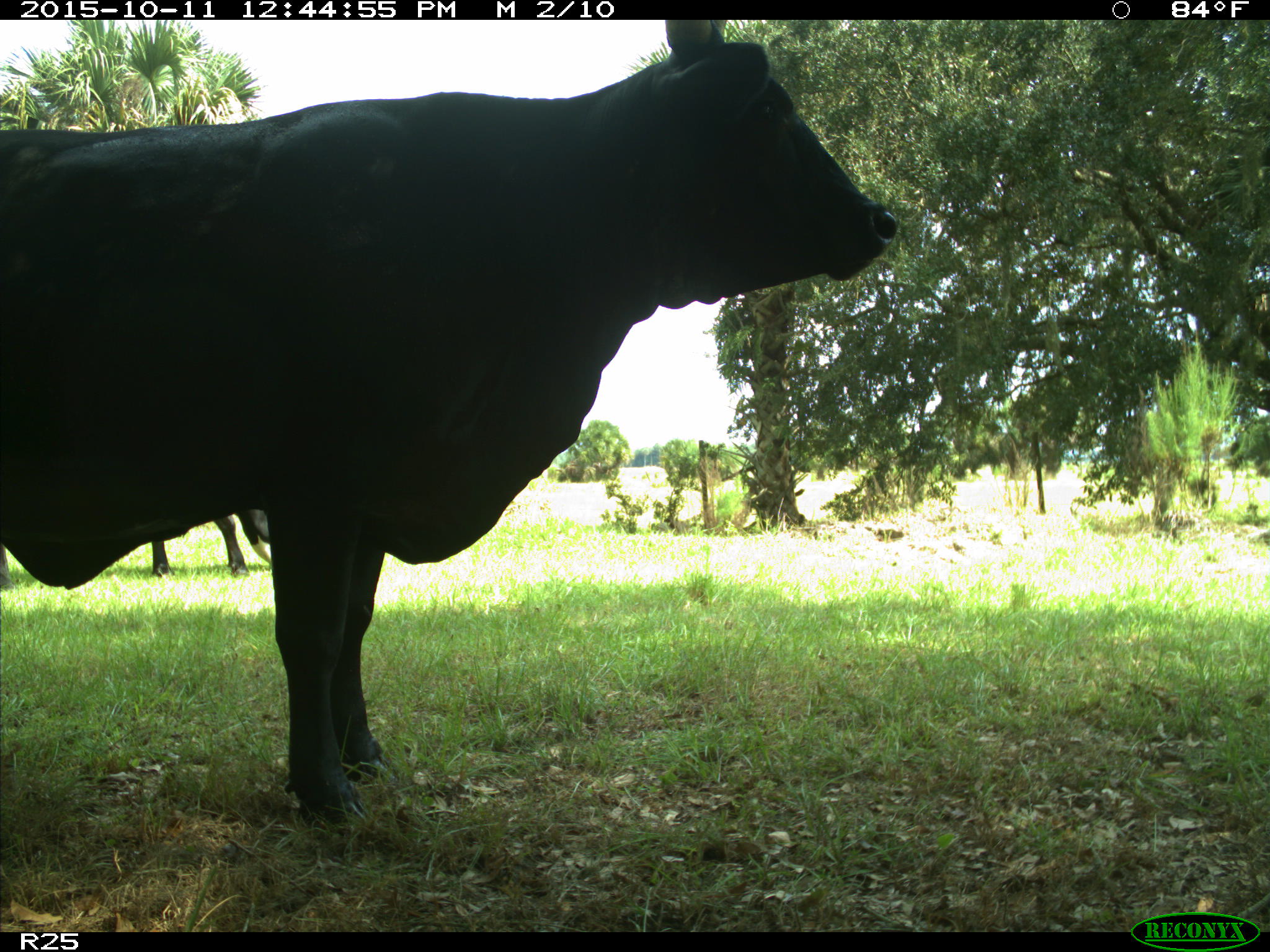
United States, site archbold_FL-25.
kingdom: Animalia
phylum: Chordata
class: Mammalia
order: Artiodactyla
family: Bovidae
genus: Bos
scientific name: Bos taurus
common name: domestic cow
Bos taurus (domestic cow).